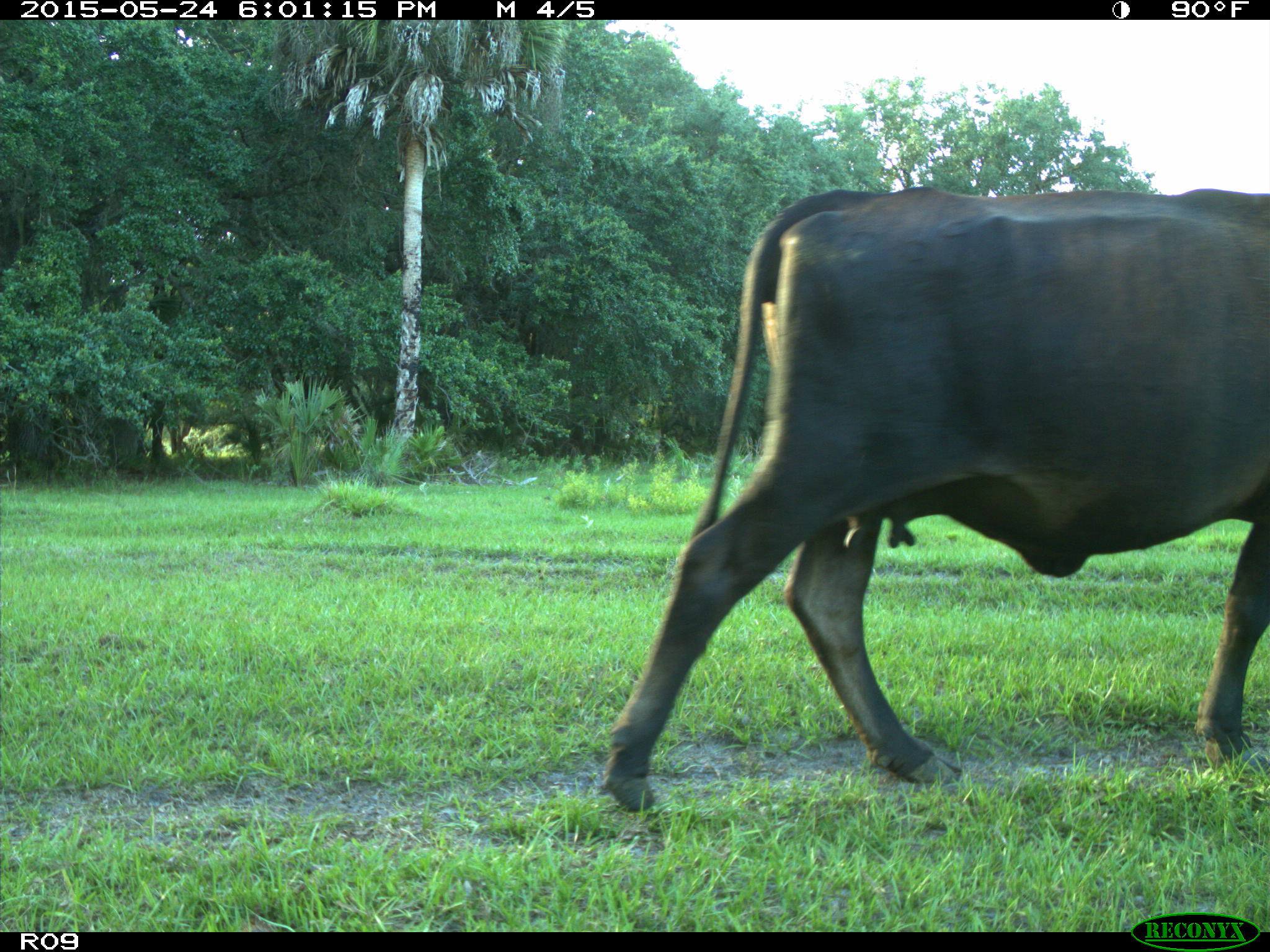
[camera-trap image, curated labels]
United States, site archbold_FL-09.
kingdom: Animalia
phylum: Chordata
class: Mammalia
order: Artiodactyla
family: Bovidae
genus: Bos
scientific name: Bos taurus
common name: domestic cow